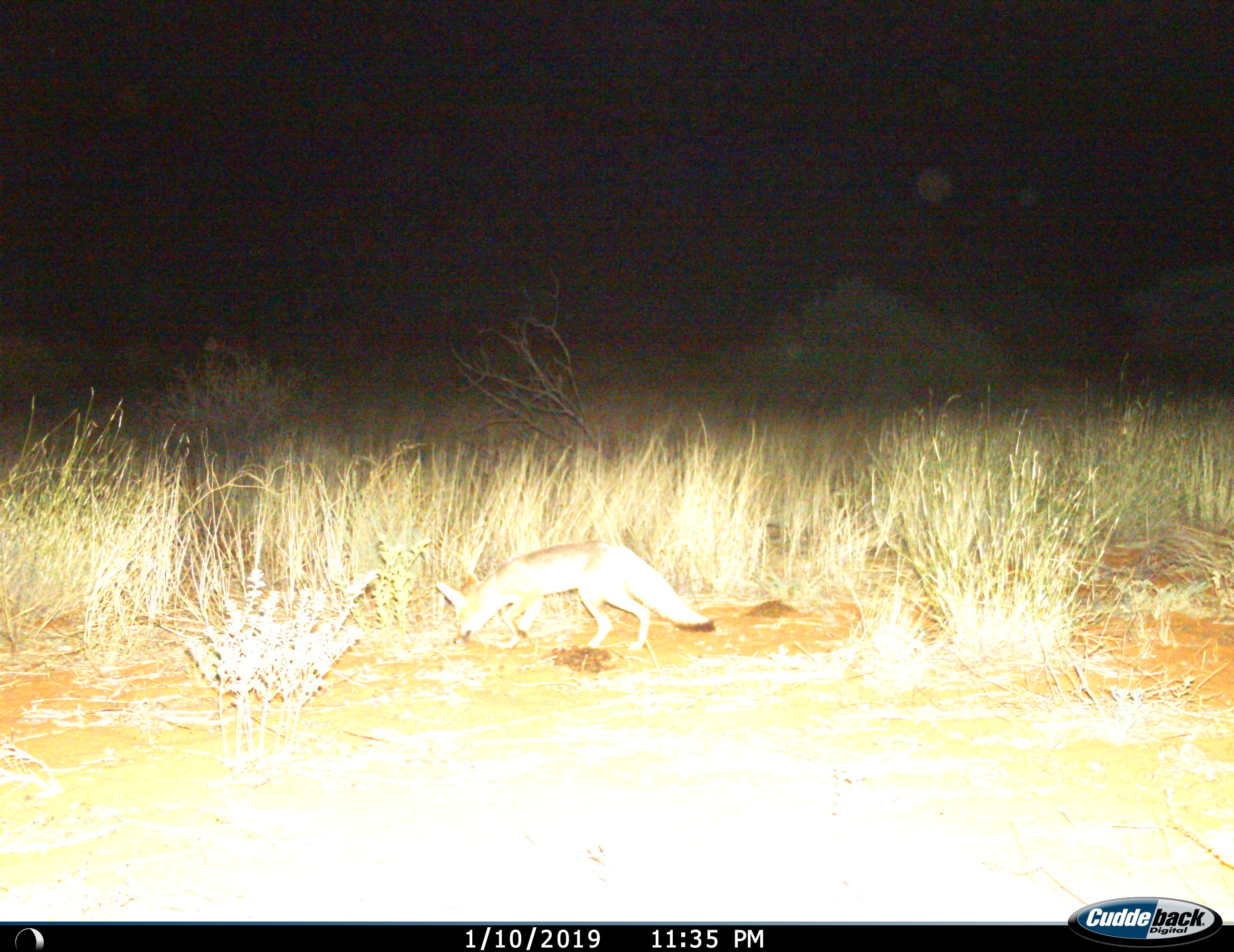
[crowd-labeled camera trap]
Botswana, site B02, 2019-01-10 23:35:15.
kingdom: Animalia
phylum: Chordata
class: Mammalia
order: Carnivora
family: Canidae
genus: Vulpes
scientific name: Vulpes chama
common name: cape fox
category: foxcape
Foxcape (cape fox) (Vulpes chama), count 1. Behavior (volunteer vote fractions): standing 30%, resting 0%, moving 50%, interacting 0%. Young present (vote fraction): 0%. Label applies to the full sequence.